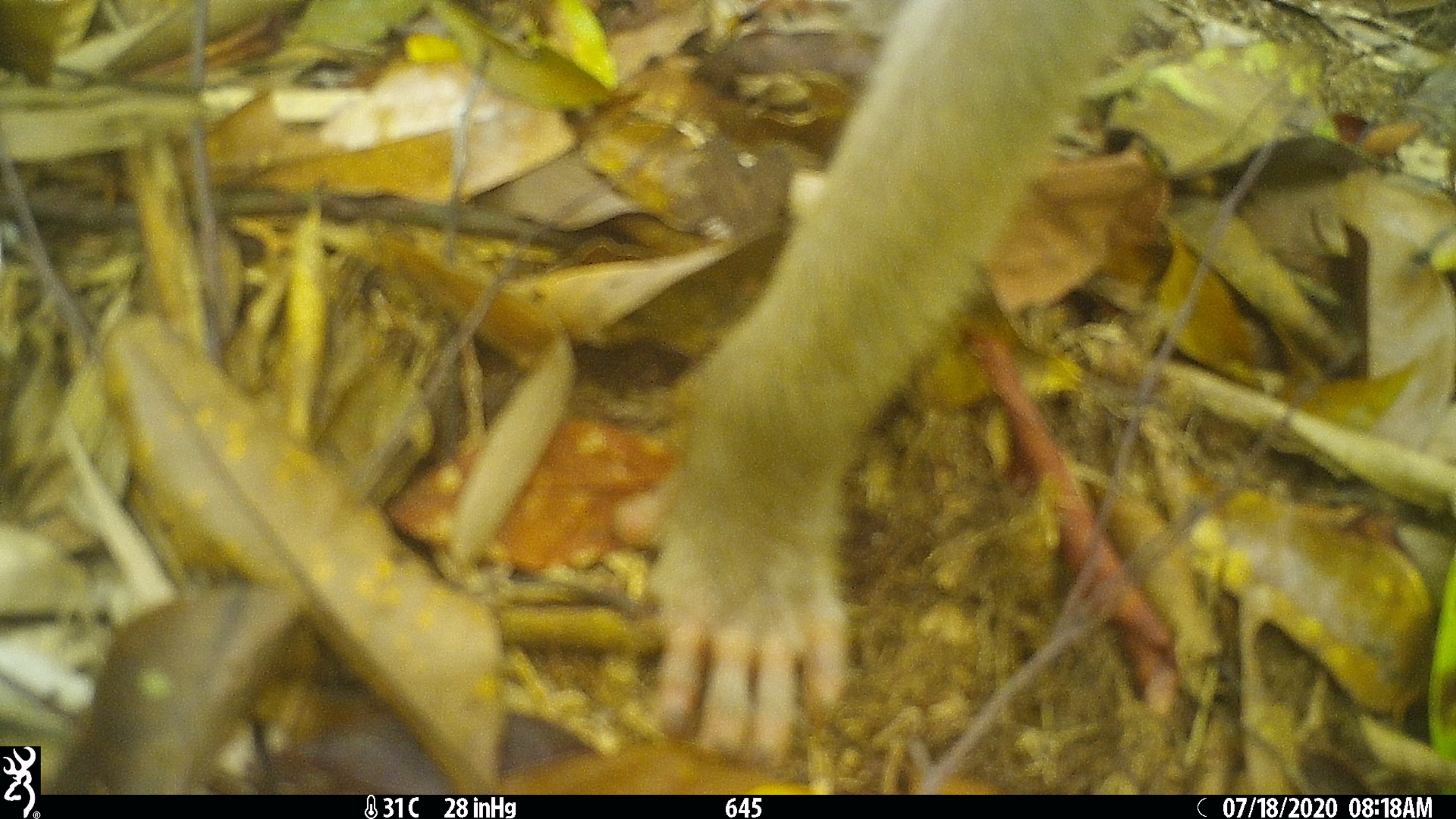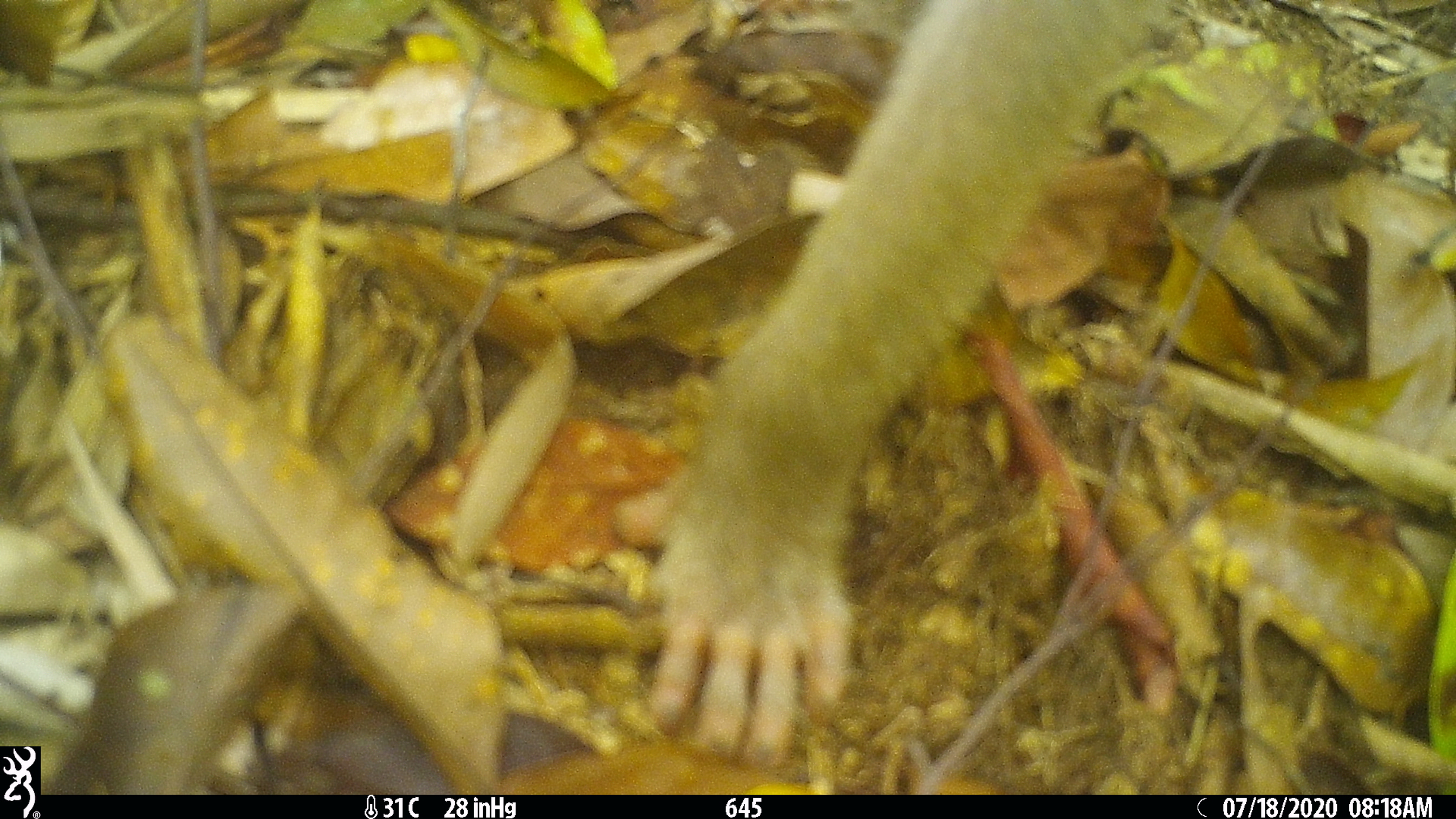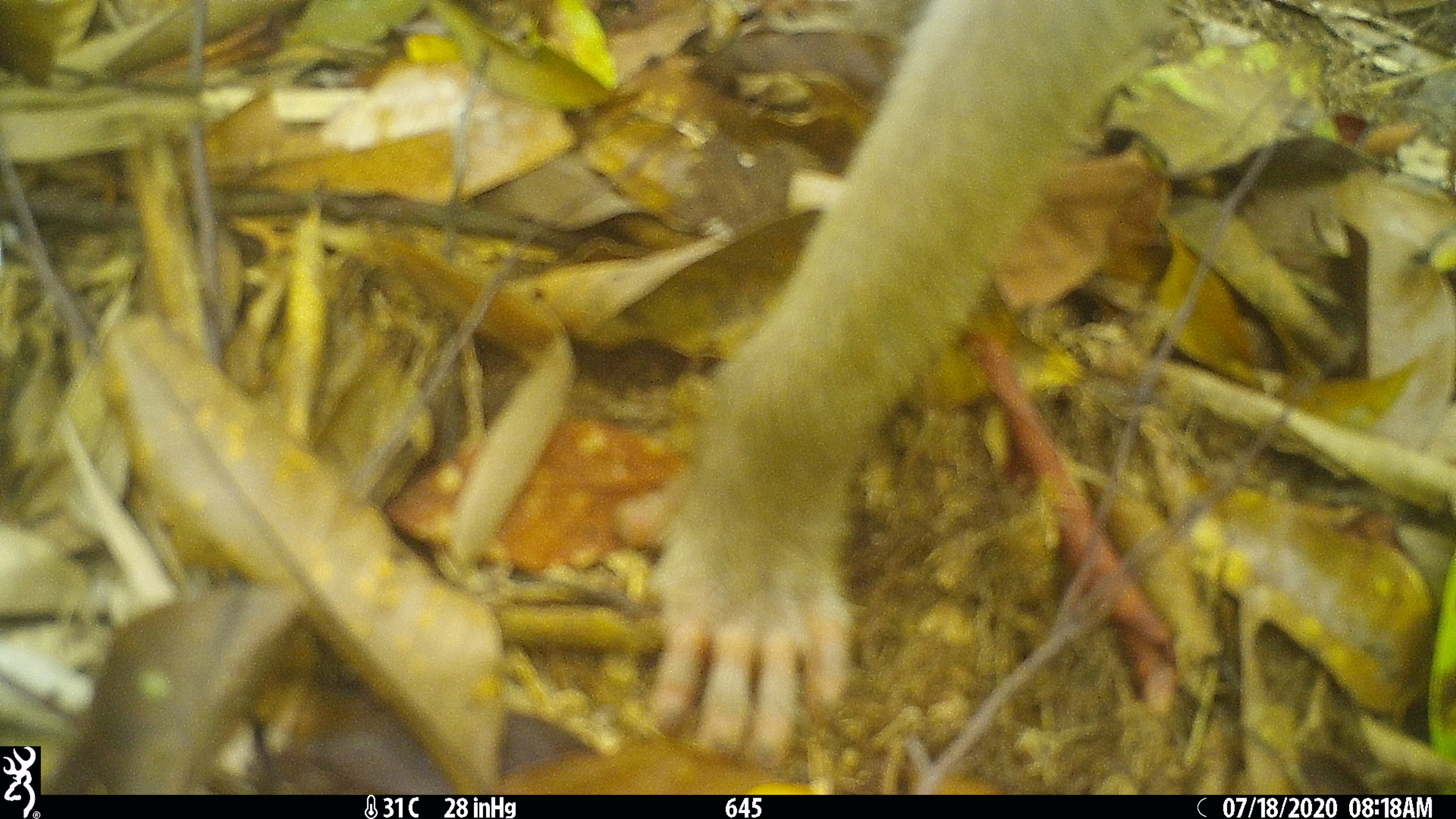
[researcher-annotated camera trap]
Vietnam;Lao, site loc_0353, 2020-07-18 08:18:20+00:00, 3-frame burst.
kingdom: Animalia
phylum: Chordata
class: Mammalia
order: Primates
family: Cercopithecidae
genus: Macaca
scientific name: Macaca nemestrina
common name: pig-tailed macaque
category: pig tailed macaque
Pig tailed macaque (pig-tailed macaque) (Macaca nemestrina). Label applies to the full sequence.